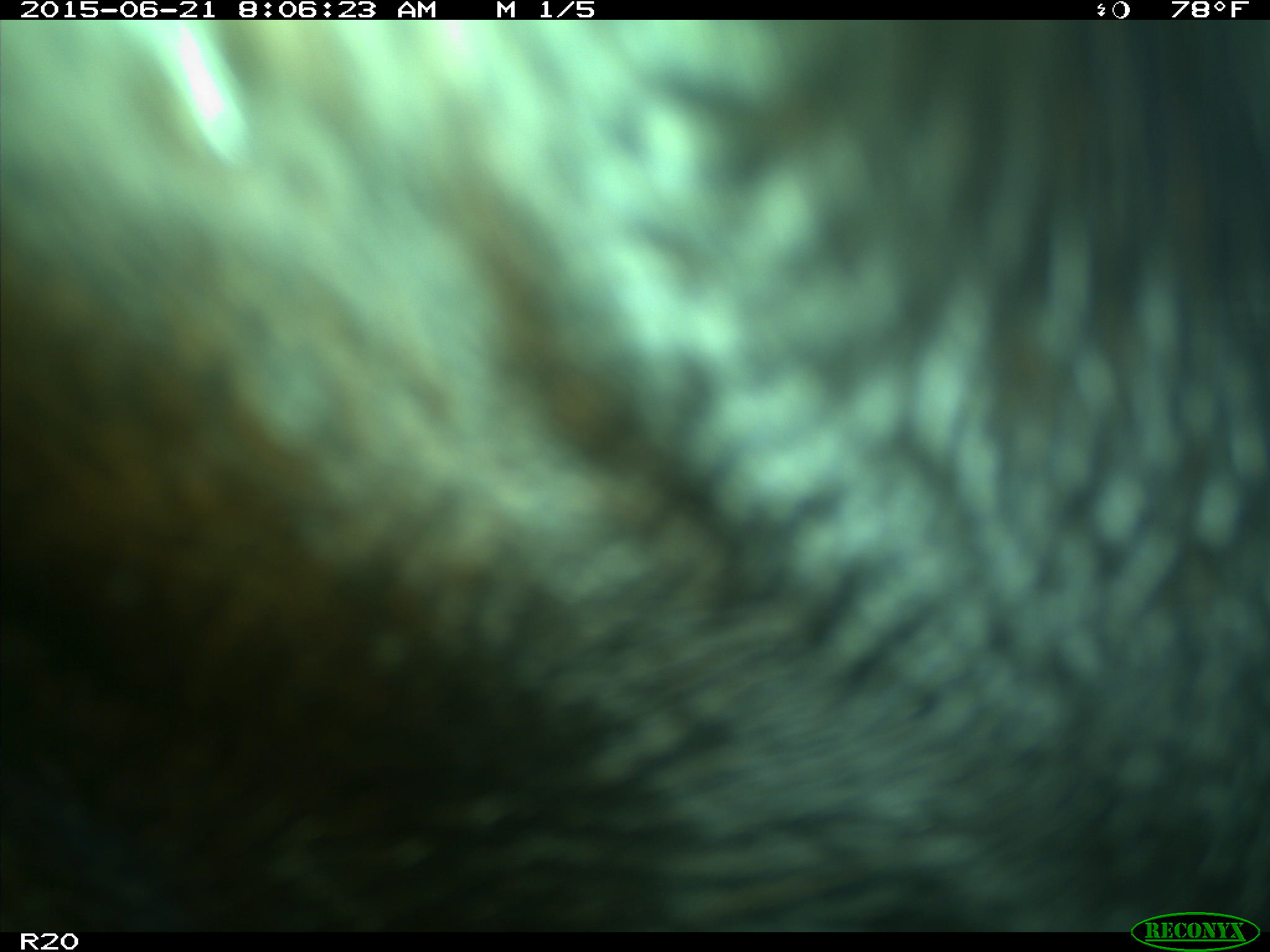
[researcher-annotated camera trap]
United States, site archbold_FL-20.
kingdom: Animalia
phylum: Chordata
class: Mammalia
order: Artiodactyla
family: Bovidae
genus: Bos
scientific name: Bos taurus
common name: domestic cow